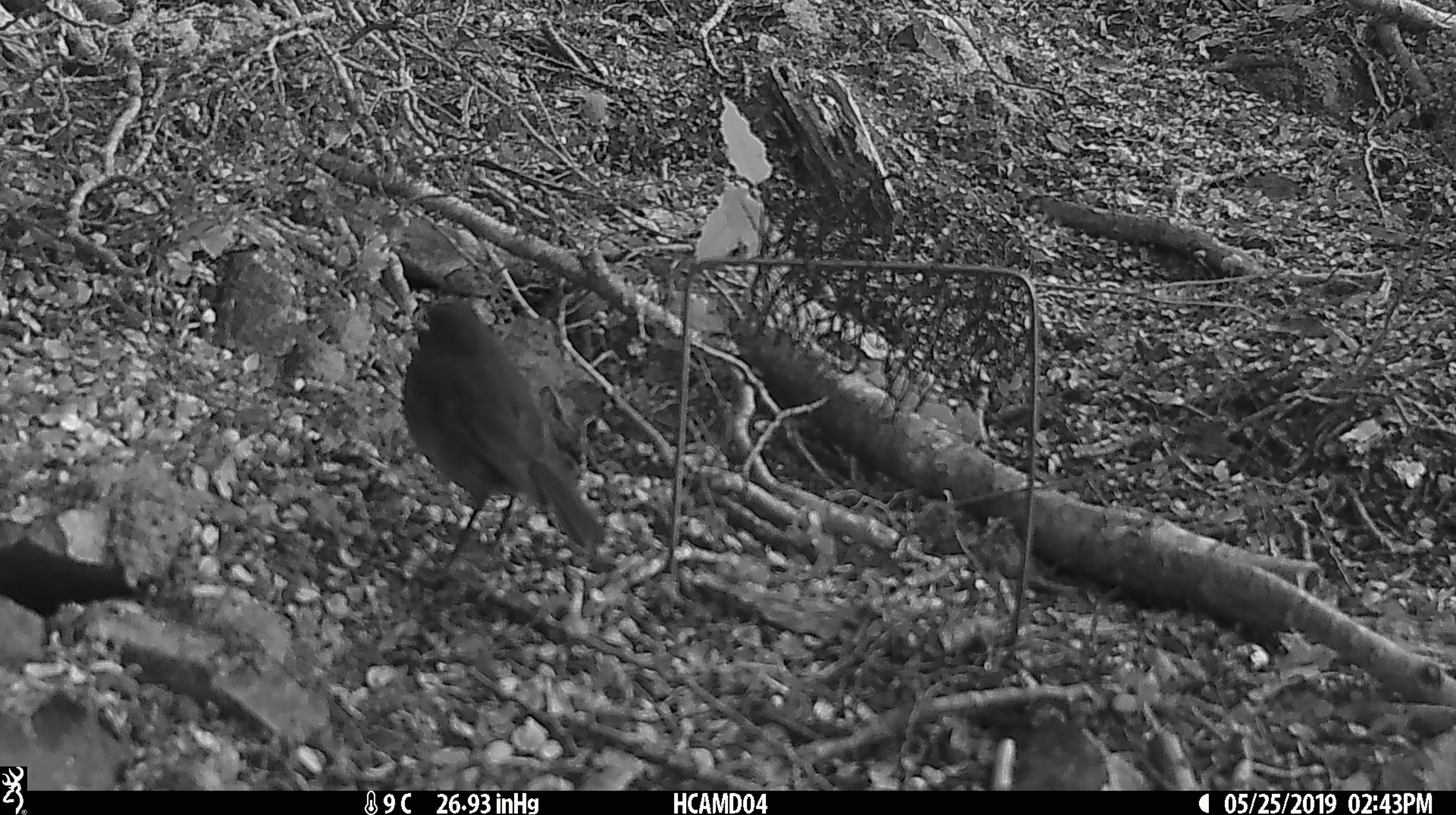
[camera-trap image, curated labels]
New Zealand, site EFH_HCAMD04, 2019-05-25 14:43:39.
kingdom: Animalia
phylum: Chordata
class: Aves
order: Passeriformes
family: Petroicidae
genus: Petroica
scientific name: Petroica australis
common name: new zealand robin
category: robin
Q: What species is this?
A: Robin (new zealand robin) (Petroica australis).